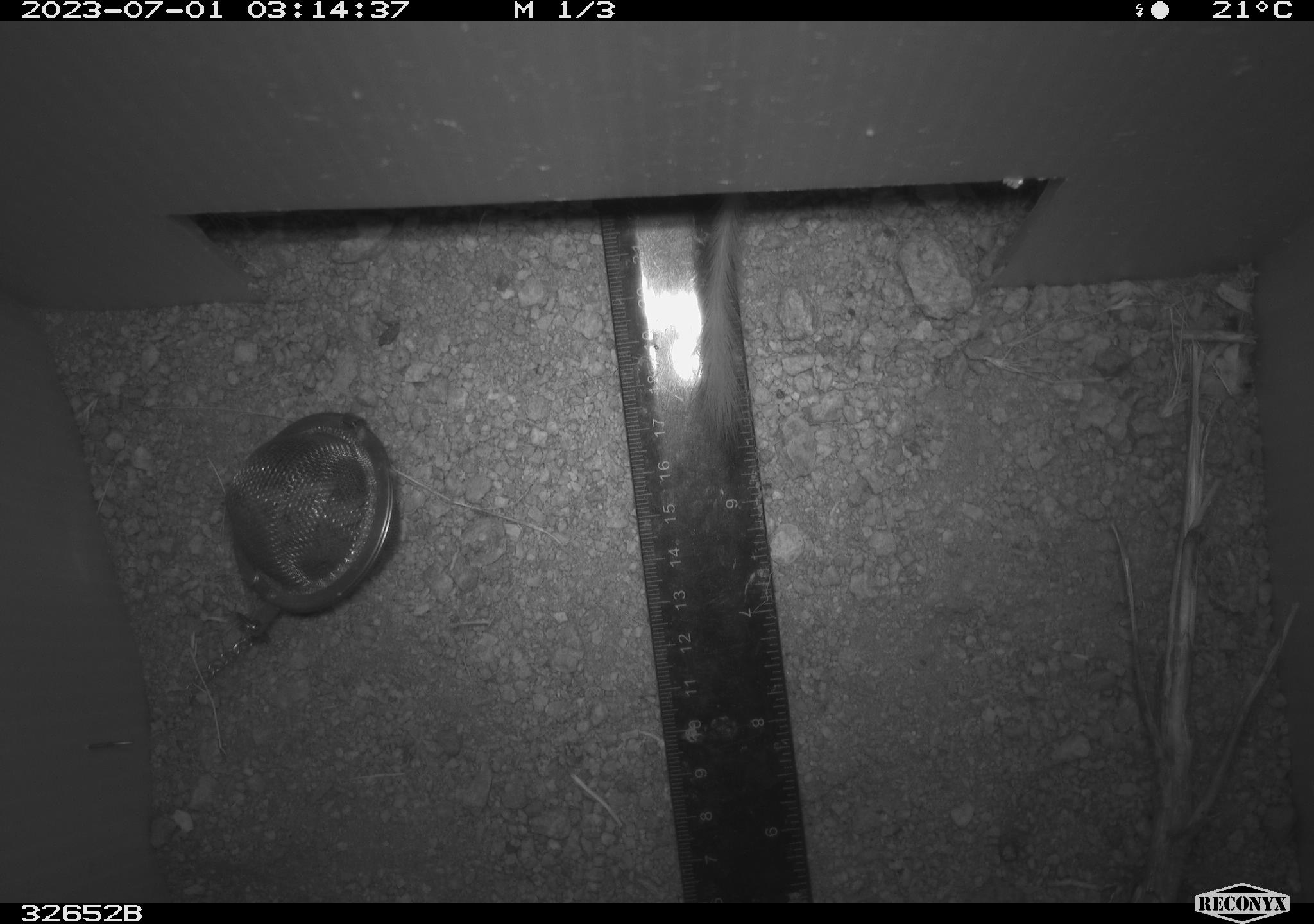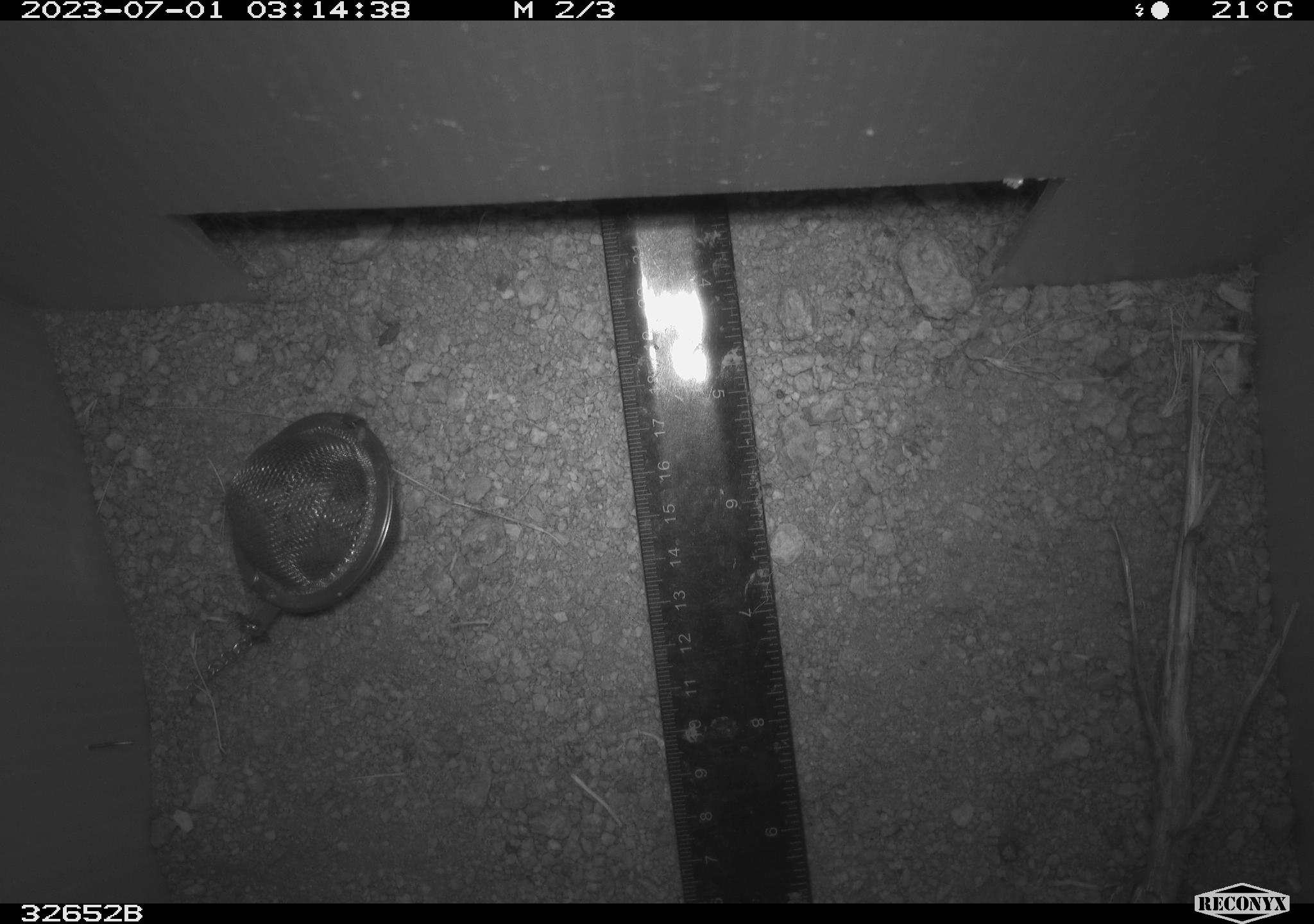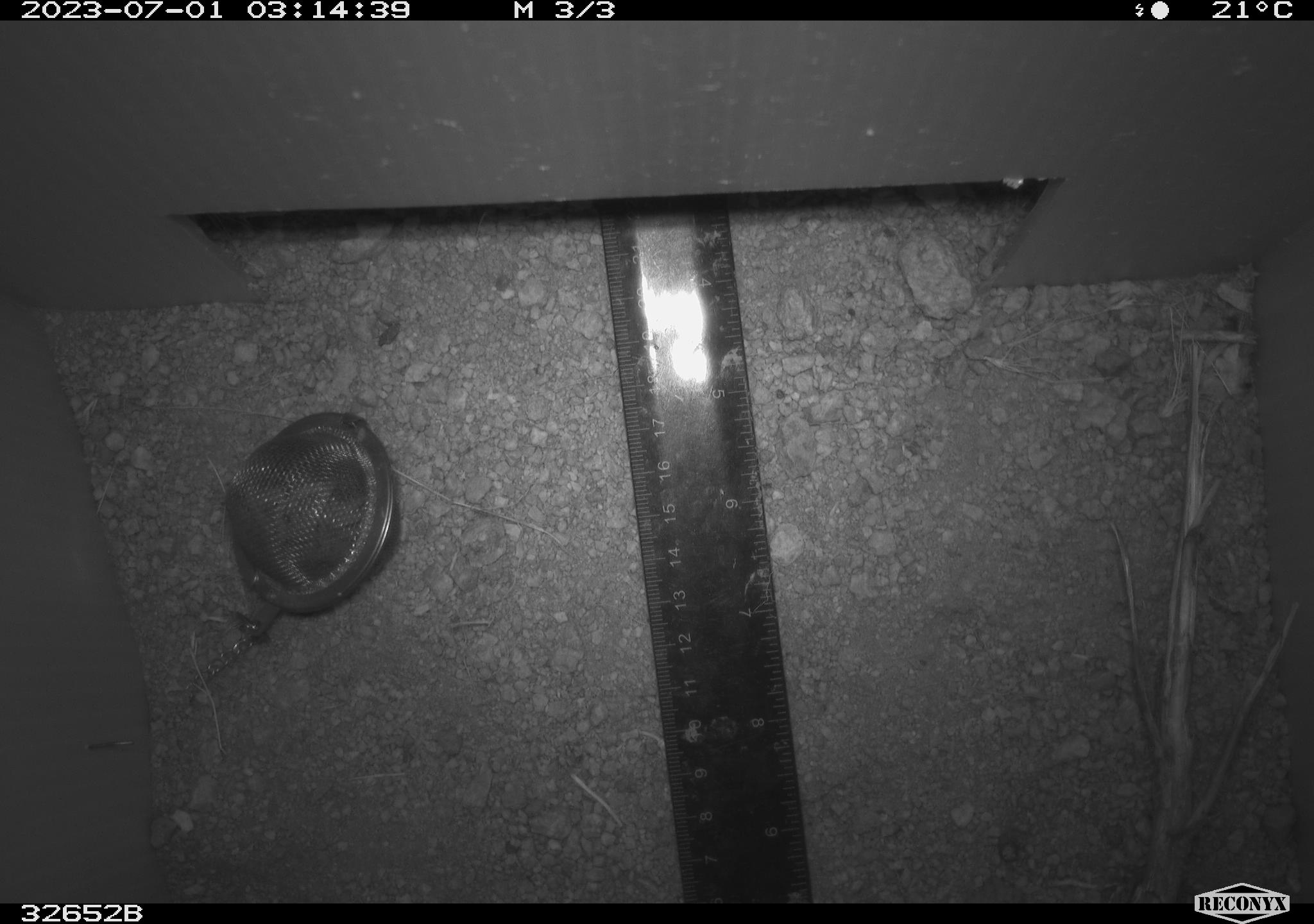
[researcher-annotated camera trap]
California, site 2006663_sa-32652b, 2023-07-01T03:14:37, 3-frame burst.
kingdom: Animalia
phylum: Chordata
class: Mammalia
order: Rodentia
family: Heteromyidae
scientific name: Heteromyidae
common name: kangaroo rats and pocket mice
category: heteromyidae family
Heteromyidae family (kangaroo rats and pocket mice) (Heteromyidae).